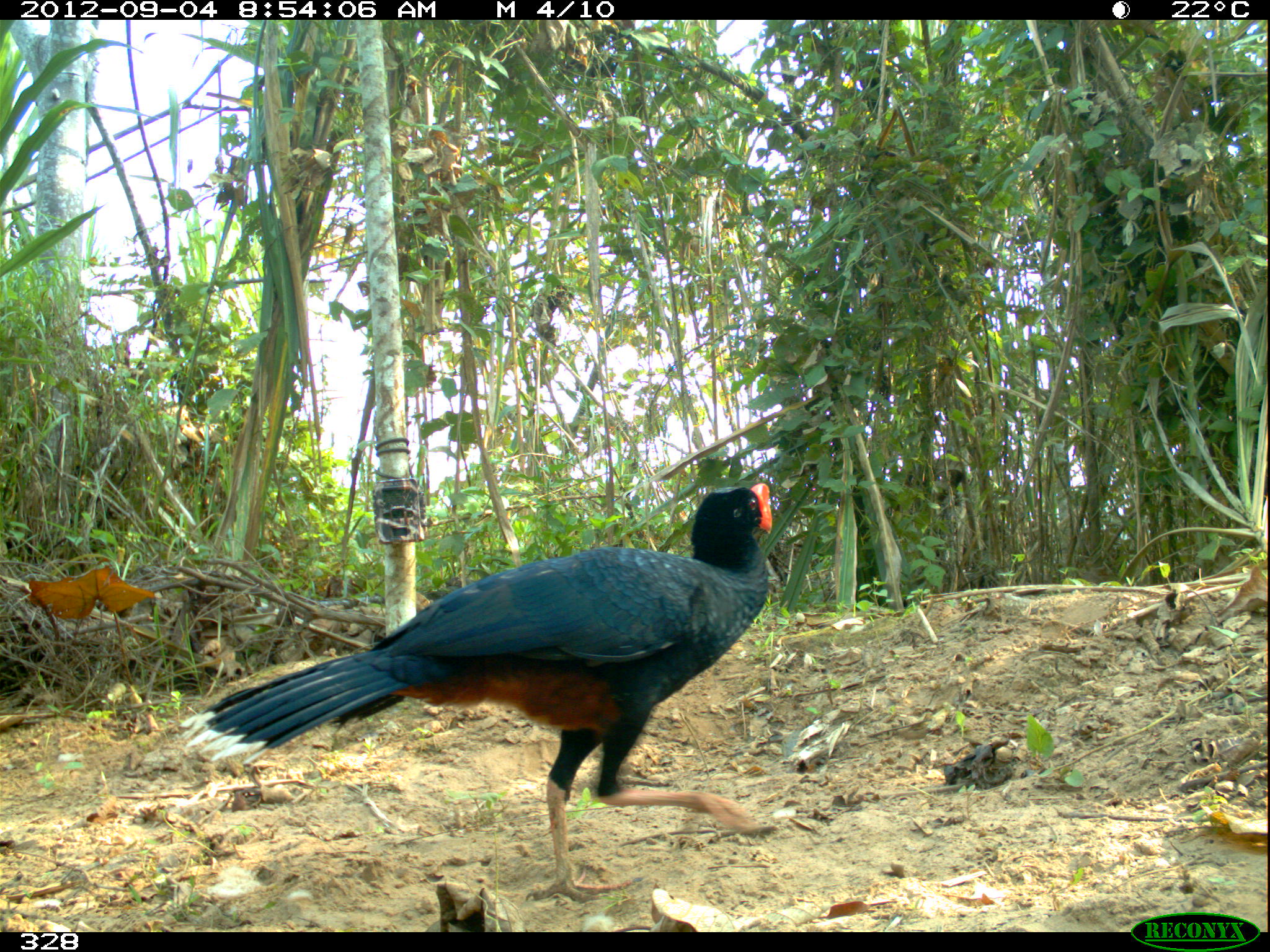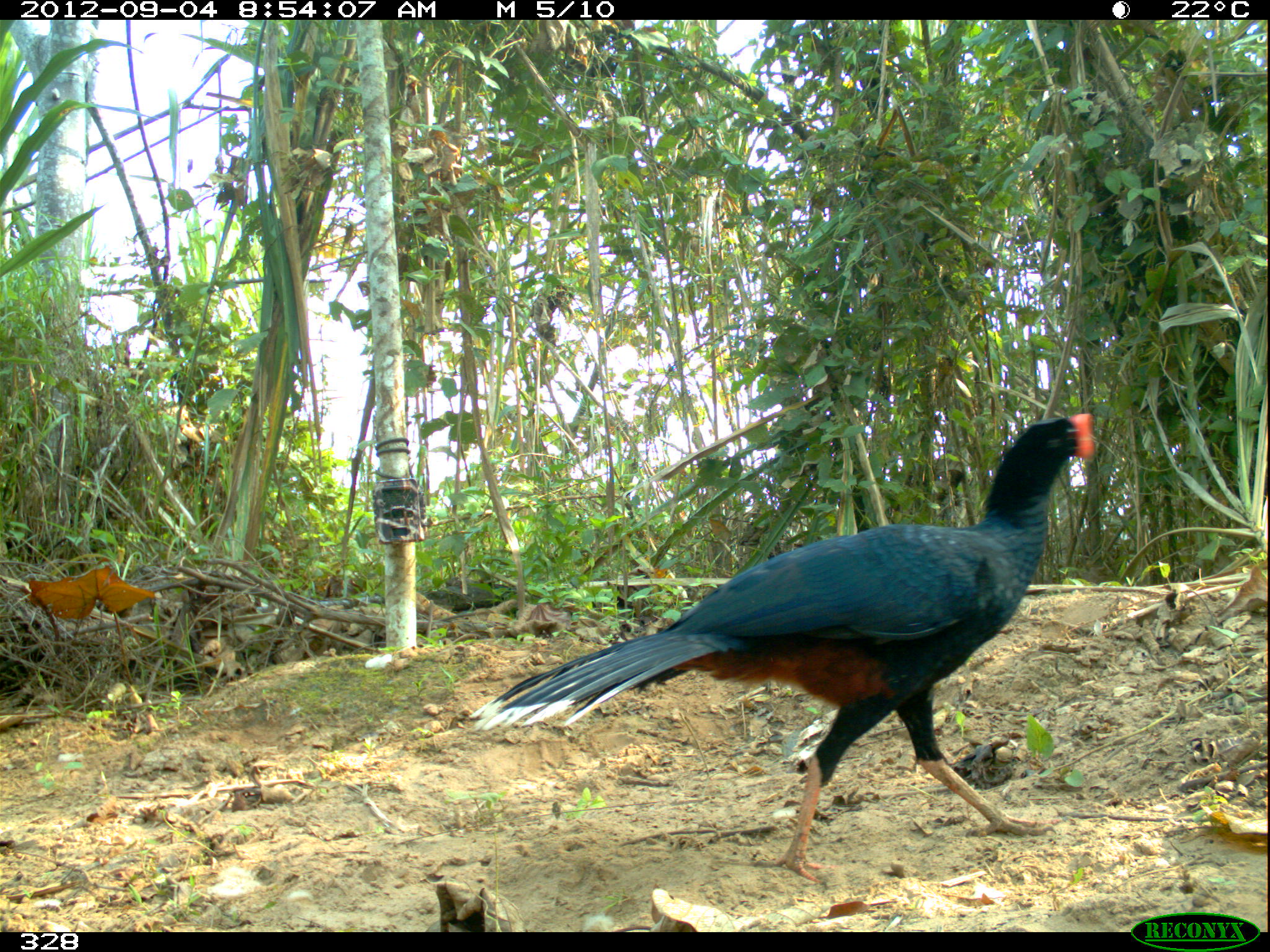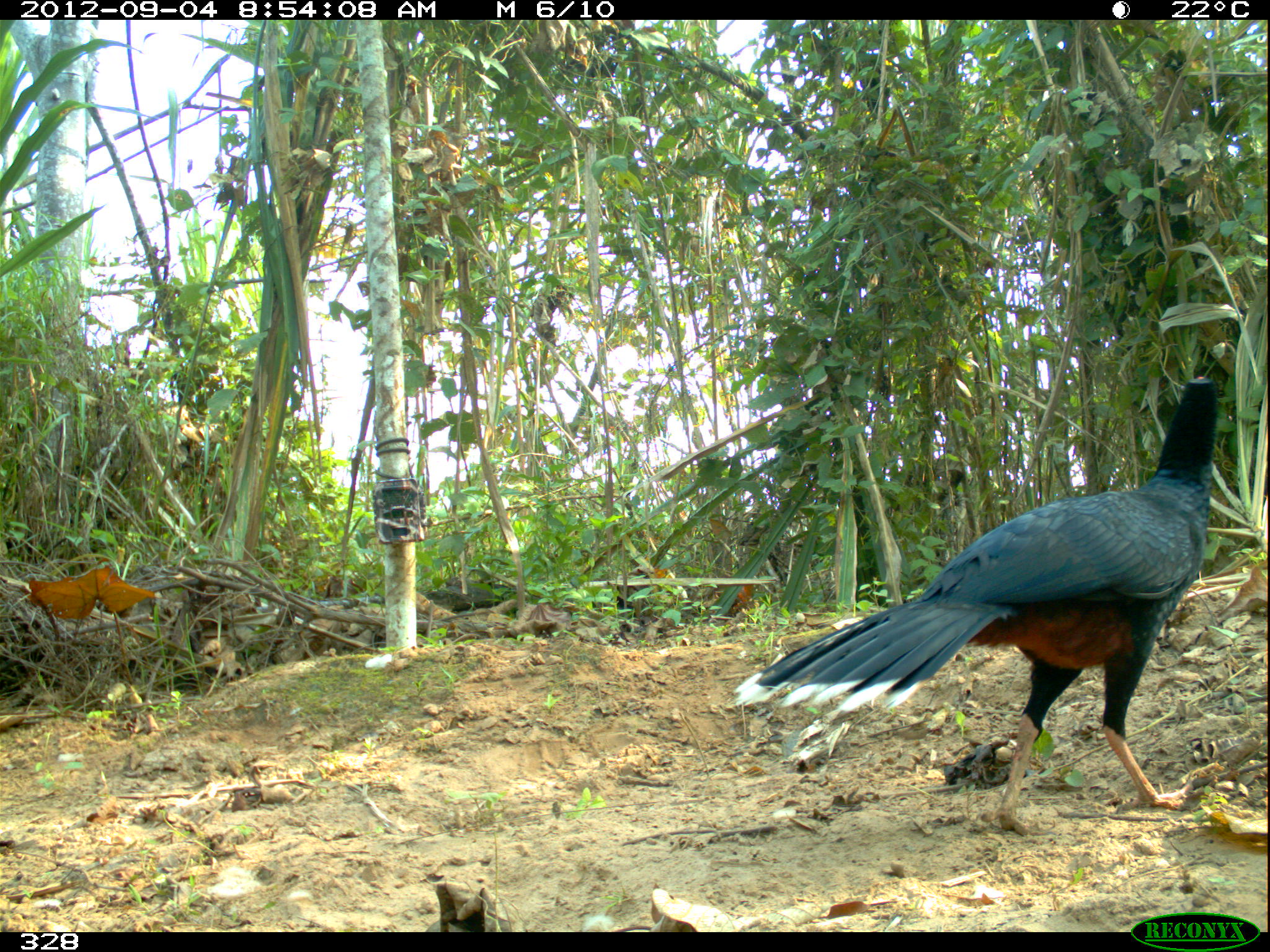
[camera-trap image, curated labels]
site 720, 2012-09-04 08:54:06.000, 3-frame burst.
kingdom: Animalia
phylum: Chordata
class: Aves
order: Galliformes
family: Cracidae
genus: Mitu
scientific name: Mitu tuberosum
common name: razor-billed curassow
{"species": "Mitu tuberosum (razor-billed curassow)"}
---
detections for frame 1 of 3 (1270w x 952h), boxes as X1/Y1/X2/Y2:
mitu tuberosum: 178/484/772/904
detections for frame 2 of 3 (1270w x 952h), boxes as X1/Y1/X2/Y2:
mitu tuberosum: 468/414/1094/881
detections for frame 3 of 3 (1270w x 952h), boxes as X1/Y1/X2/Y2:
mitu tuberosum: 732/376/1218/837